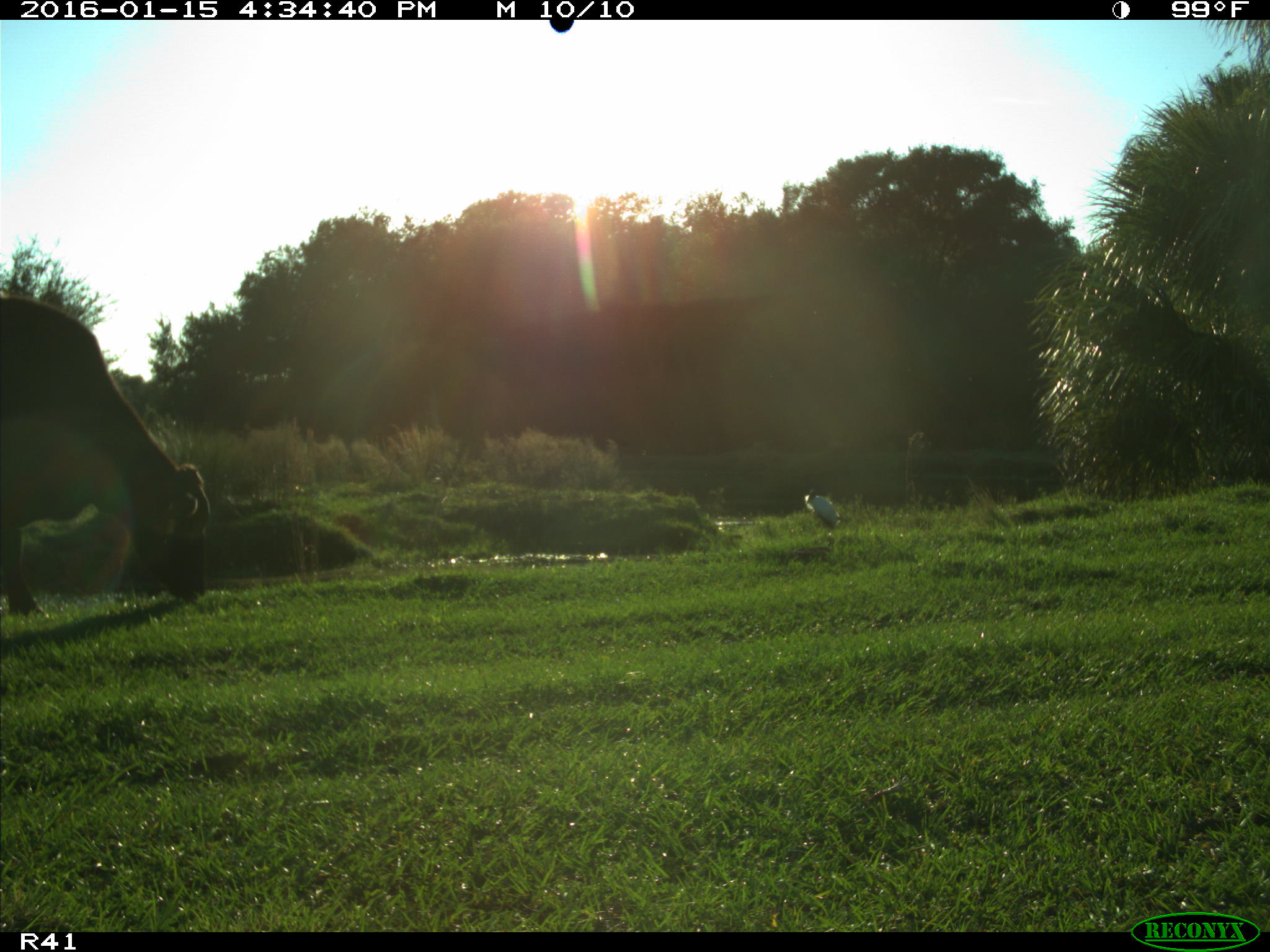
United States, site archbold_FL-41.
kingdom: Animalia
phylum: Chordata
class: Mammalia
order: Artiodactyla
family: Bovidae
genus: Bos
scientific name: Bos taurus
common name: domestic cow